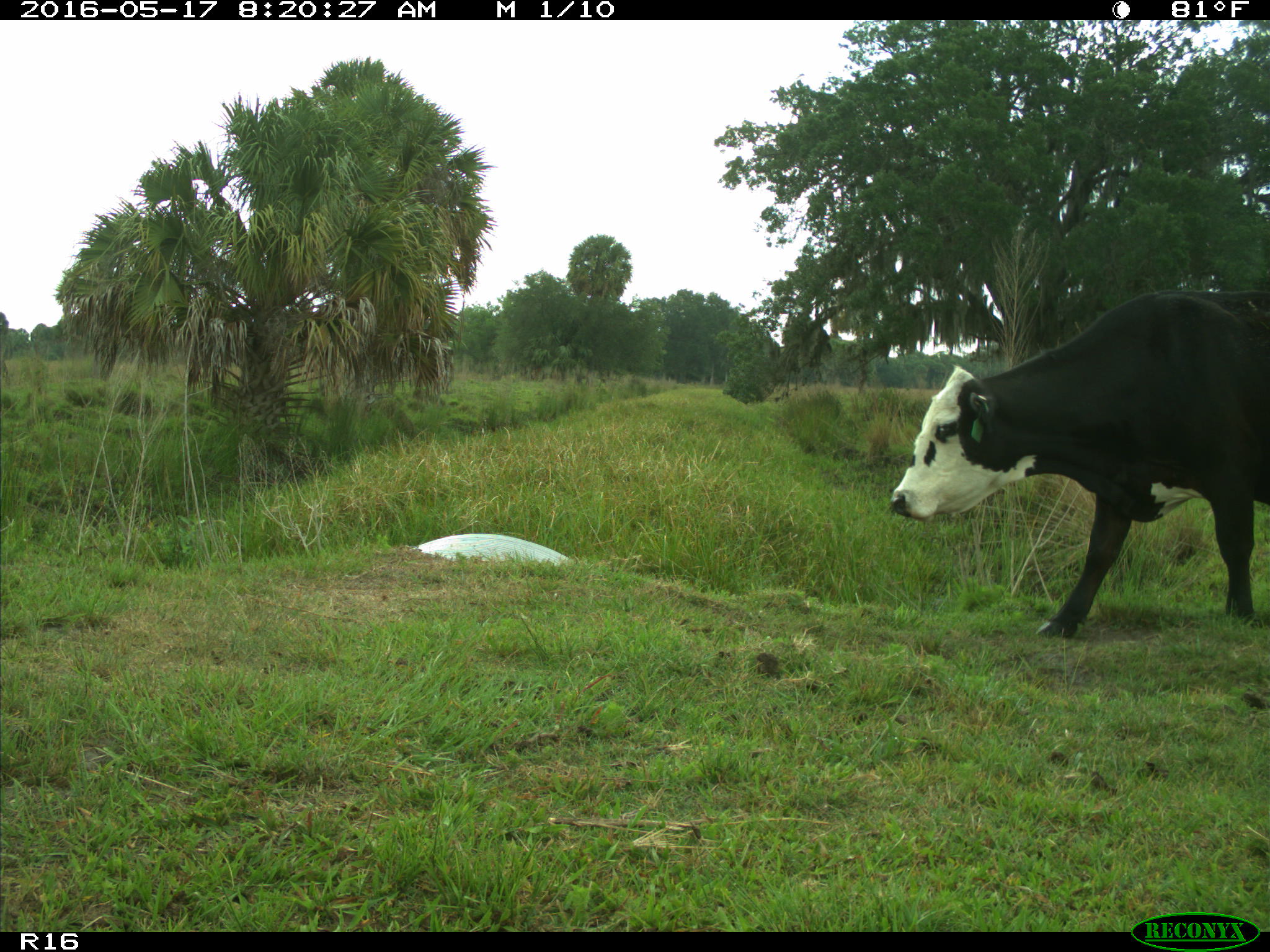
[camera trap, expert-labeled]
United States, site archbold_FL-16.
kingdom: Animalia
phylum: Chordata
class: Mammalia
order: Artiodactyla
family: Bovidae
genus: Bos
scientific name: Bos taurus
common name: domestic cow